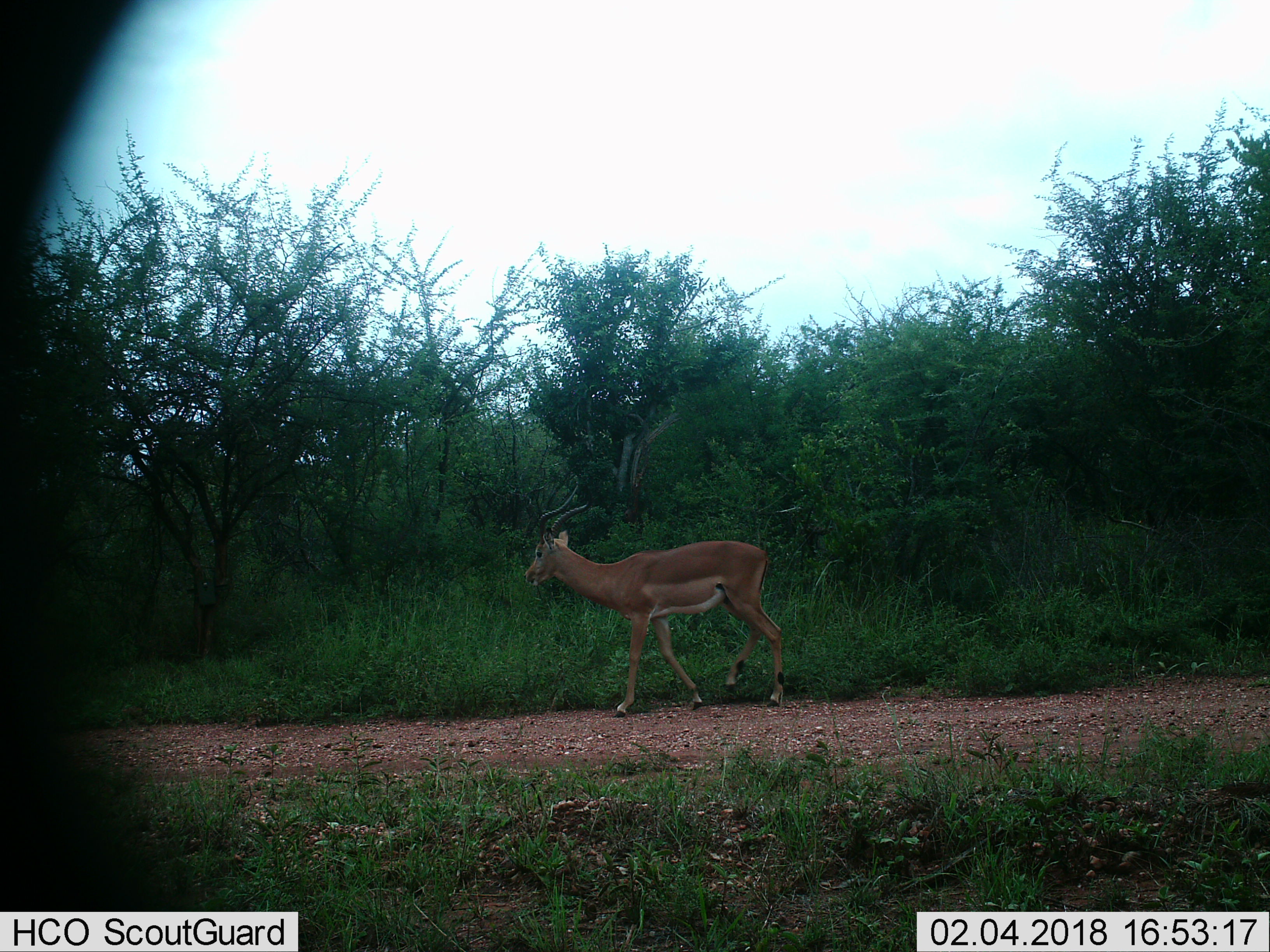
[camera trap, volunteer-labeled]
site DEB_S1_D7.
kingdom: Animalia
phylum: Chordata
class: Mammalia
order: Artiodactyla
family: Bovidae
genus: Aepyceros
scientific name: Aepyceros melampus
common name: impala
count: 1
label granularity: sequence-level